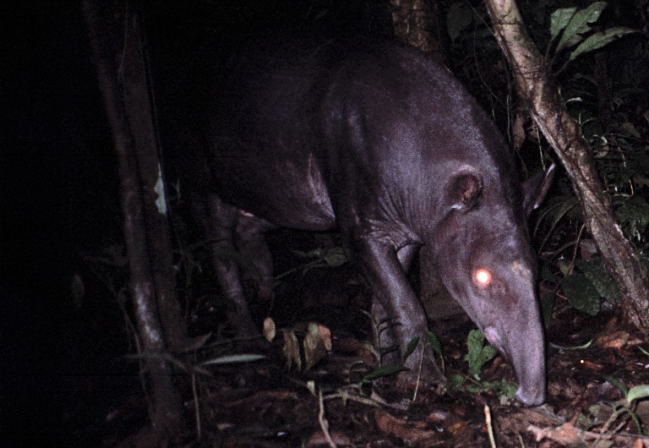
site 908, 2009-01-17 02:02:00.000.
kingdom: Animalia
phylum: Chordata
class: Mammalia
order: Perissodactyla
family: Tapiridae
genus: Tapirus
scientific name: Tapirus terrestris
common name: south american tapir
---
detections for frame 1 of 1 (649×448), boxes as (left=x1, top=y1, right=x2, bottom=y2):
tapirus terrestris: (left=139, top=17, right=549, bottom=407)